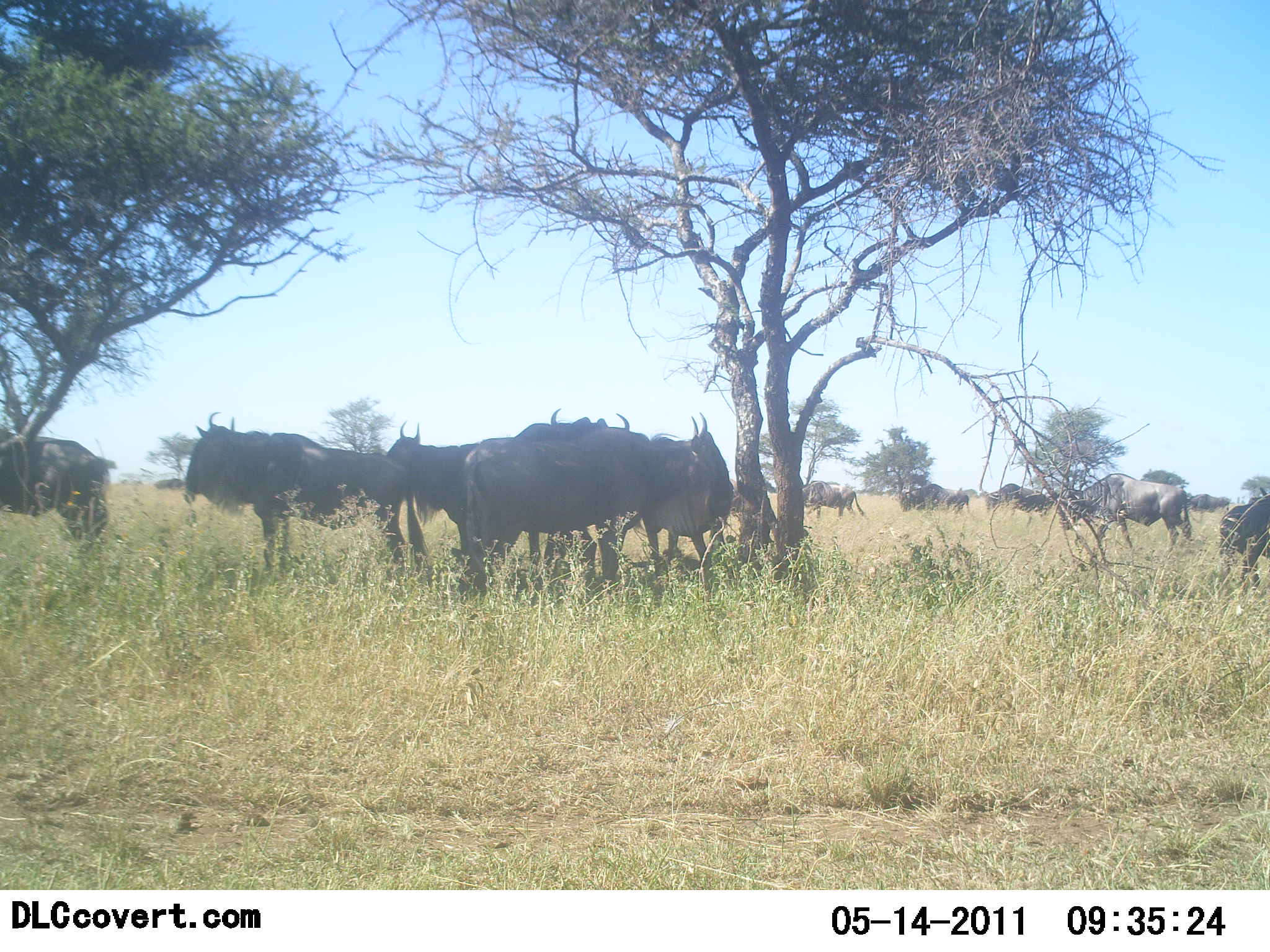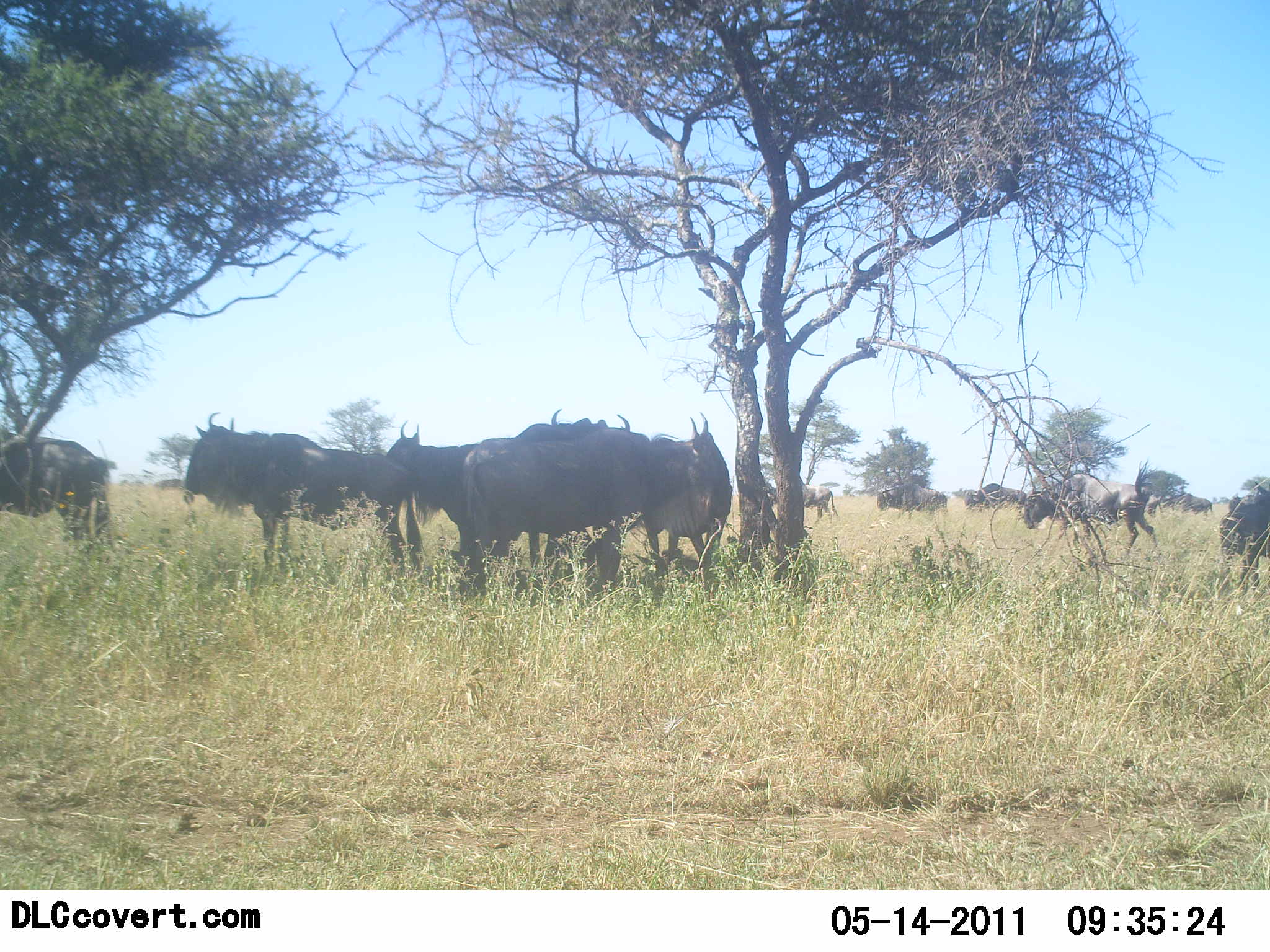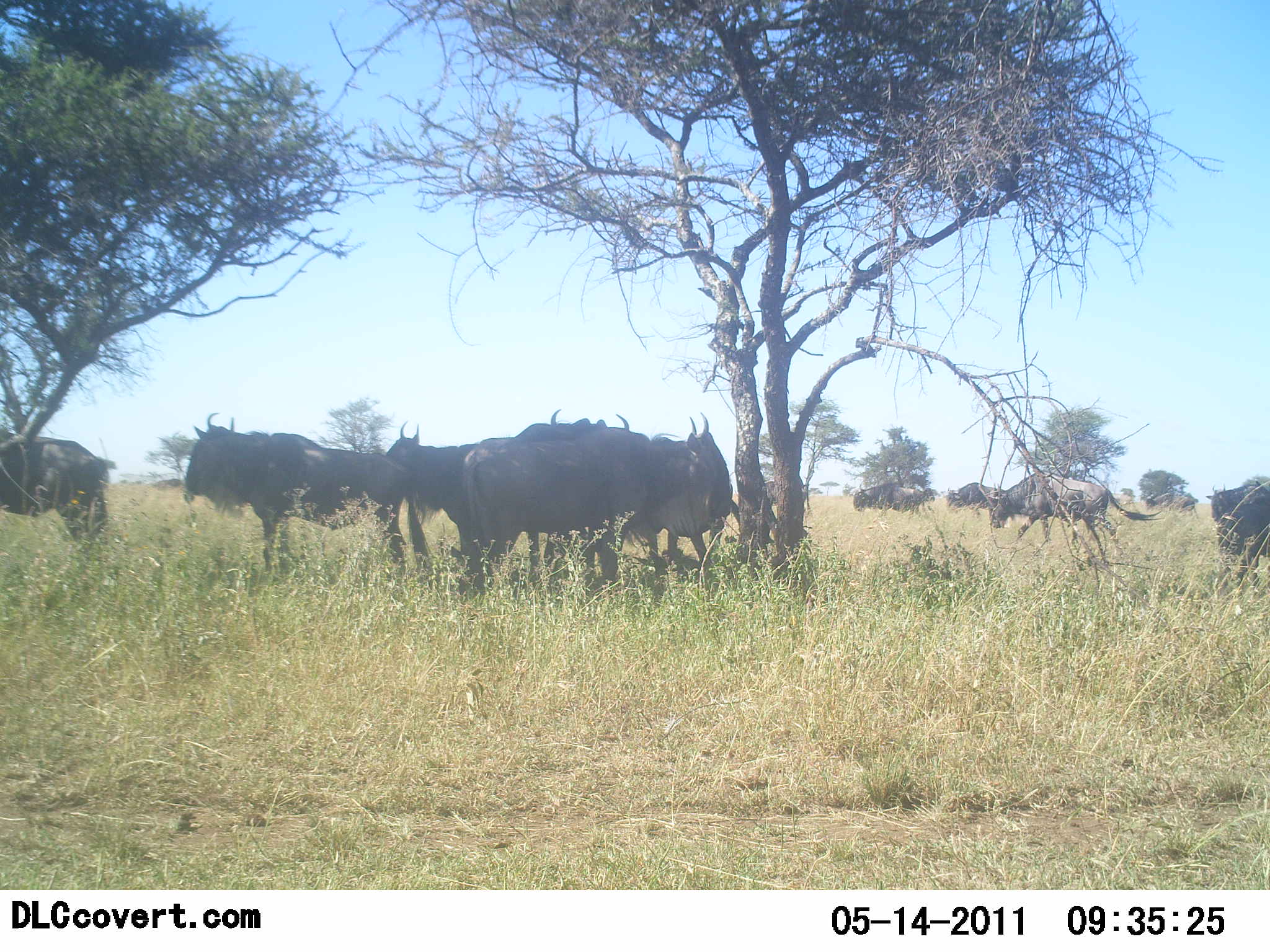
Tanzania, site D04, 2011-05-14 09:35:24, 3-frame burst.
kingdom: Animalia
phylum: Chordata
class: Mammalia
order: Artiodactyla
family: Bovidae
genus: Connochaetes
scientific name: Connochaetes taurinus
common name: blue wildebeest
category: wildebeest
Wildebeest (blue wildebeest) (Connochaetes taurinus), count 11-50. Behavior (volunteer vote fractions): standing 100%, resting 9%, moving 64%, interacting 0%. Young present (vote fraction): 0%. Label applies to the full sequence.